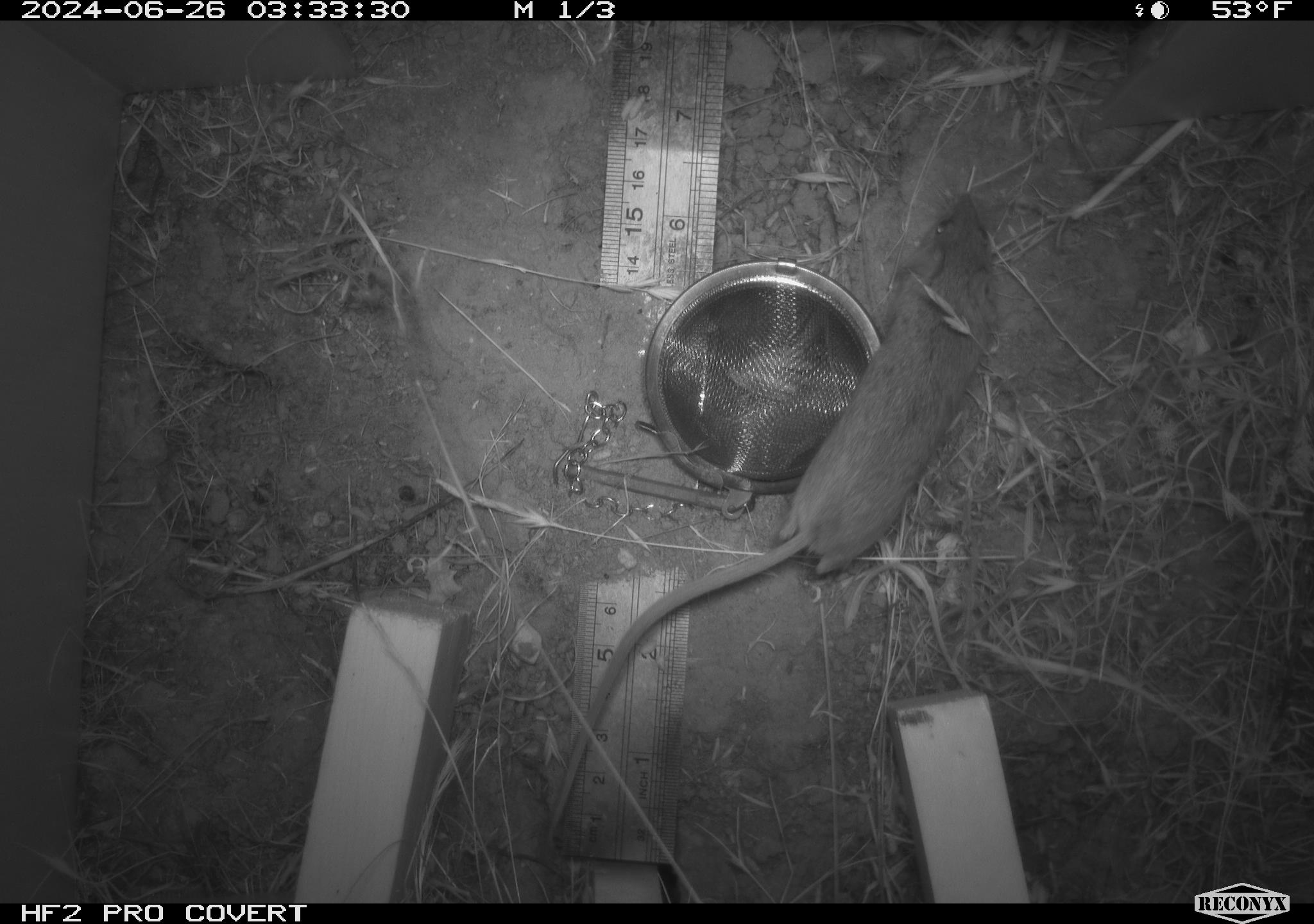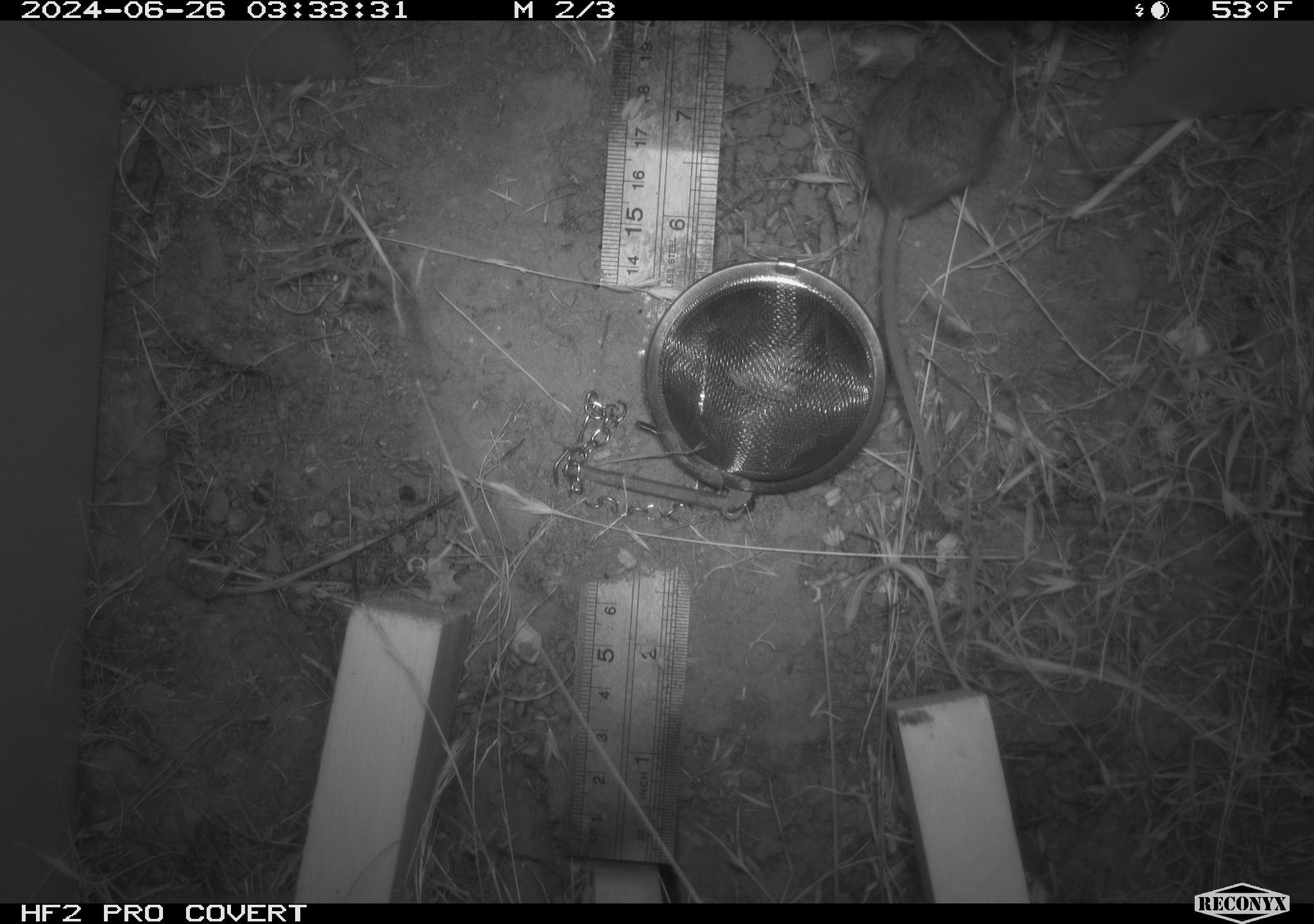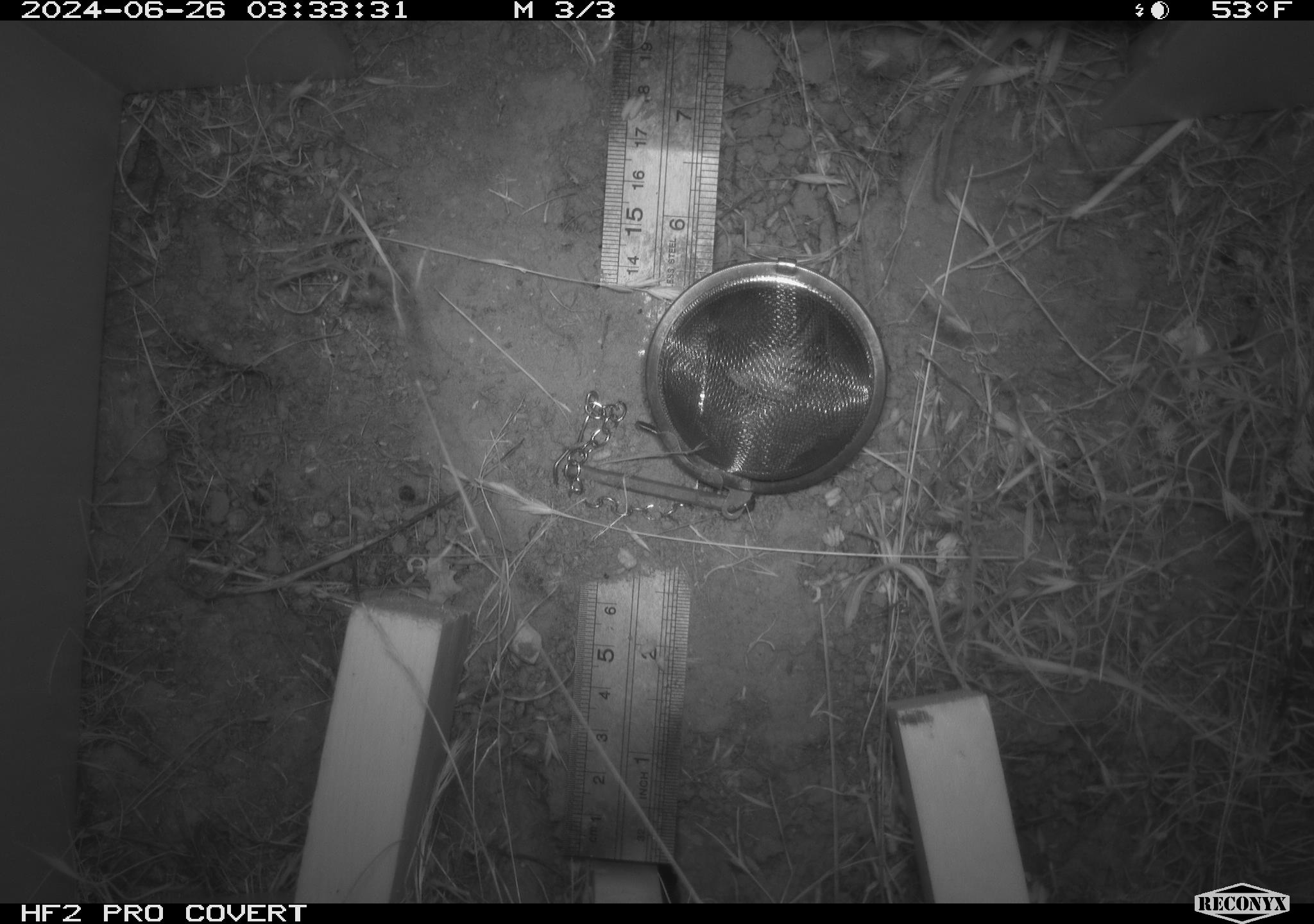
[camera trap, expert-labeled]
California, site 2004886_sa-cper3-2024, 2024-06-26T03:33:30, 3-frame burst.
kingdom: Animalia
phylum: Chordata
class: Mammalia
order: Rodentia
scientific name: Rodentia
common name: rodent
Rodent (Rodentia).